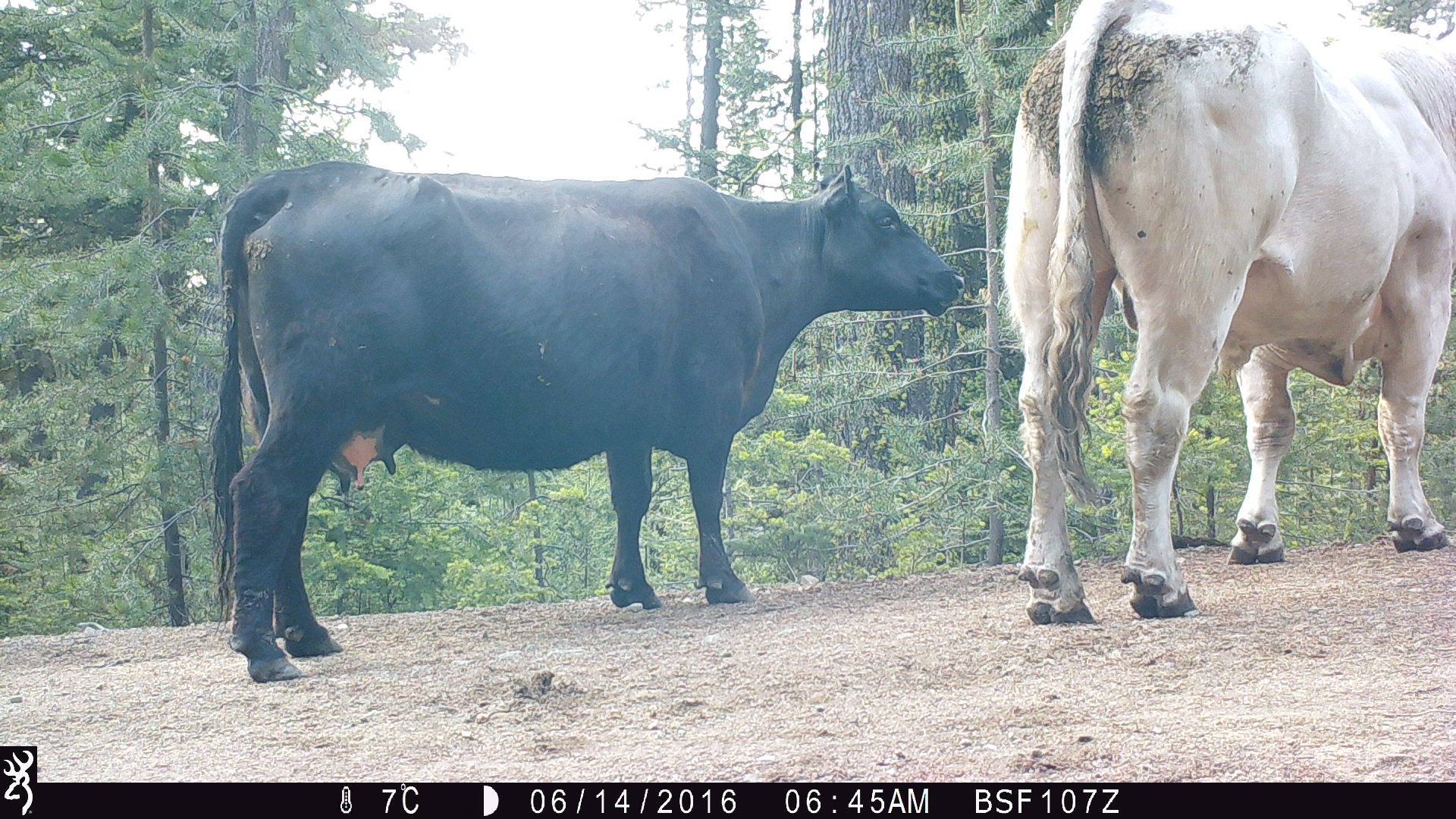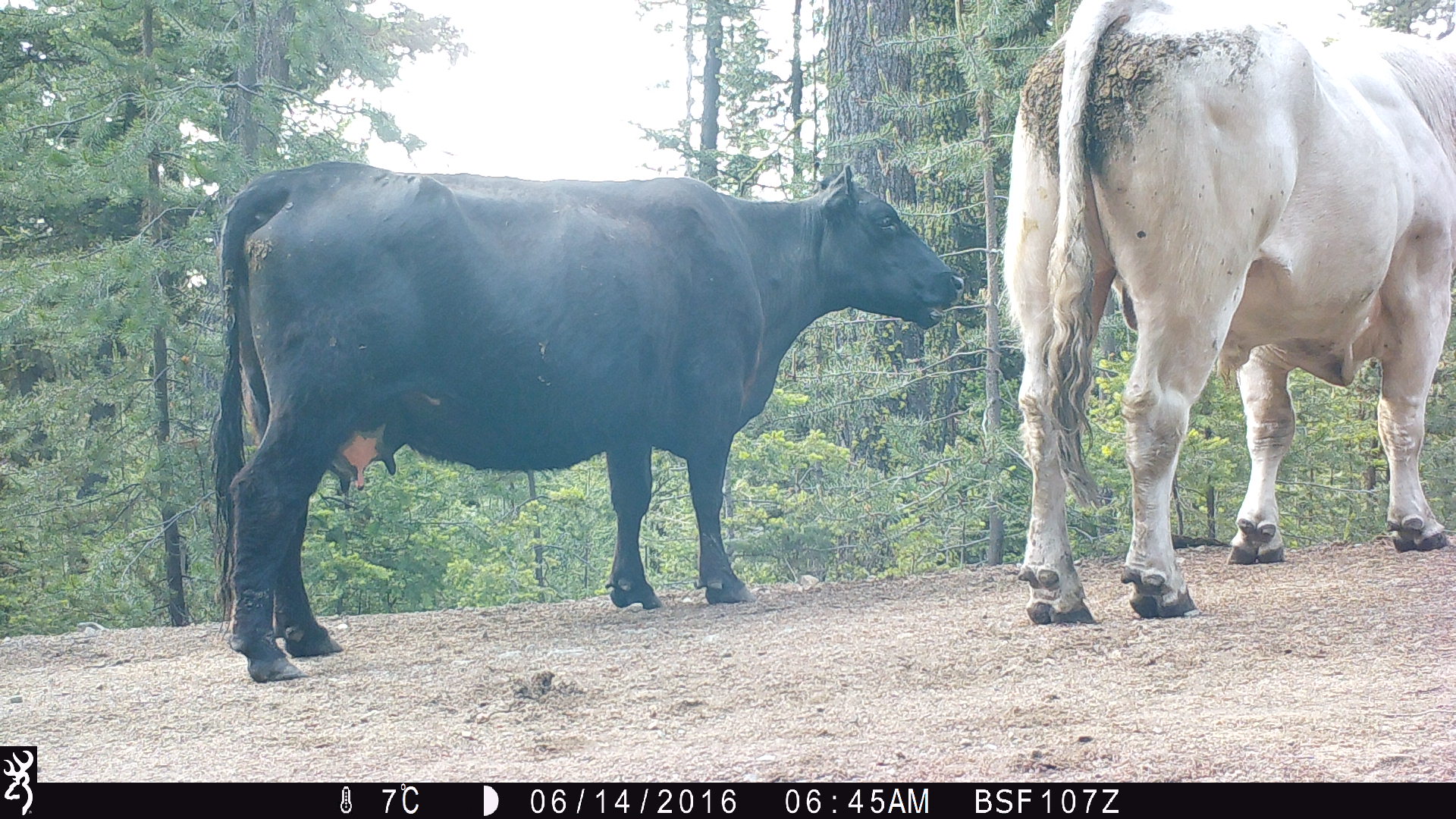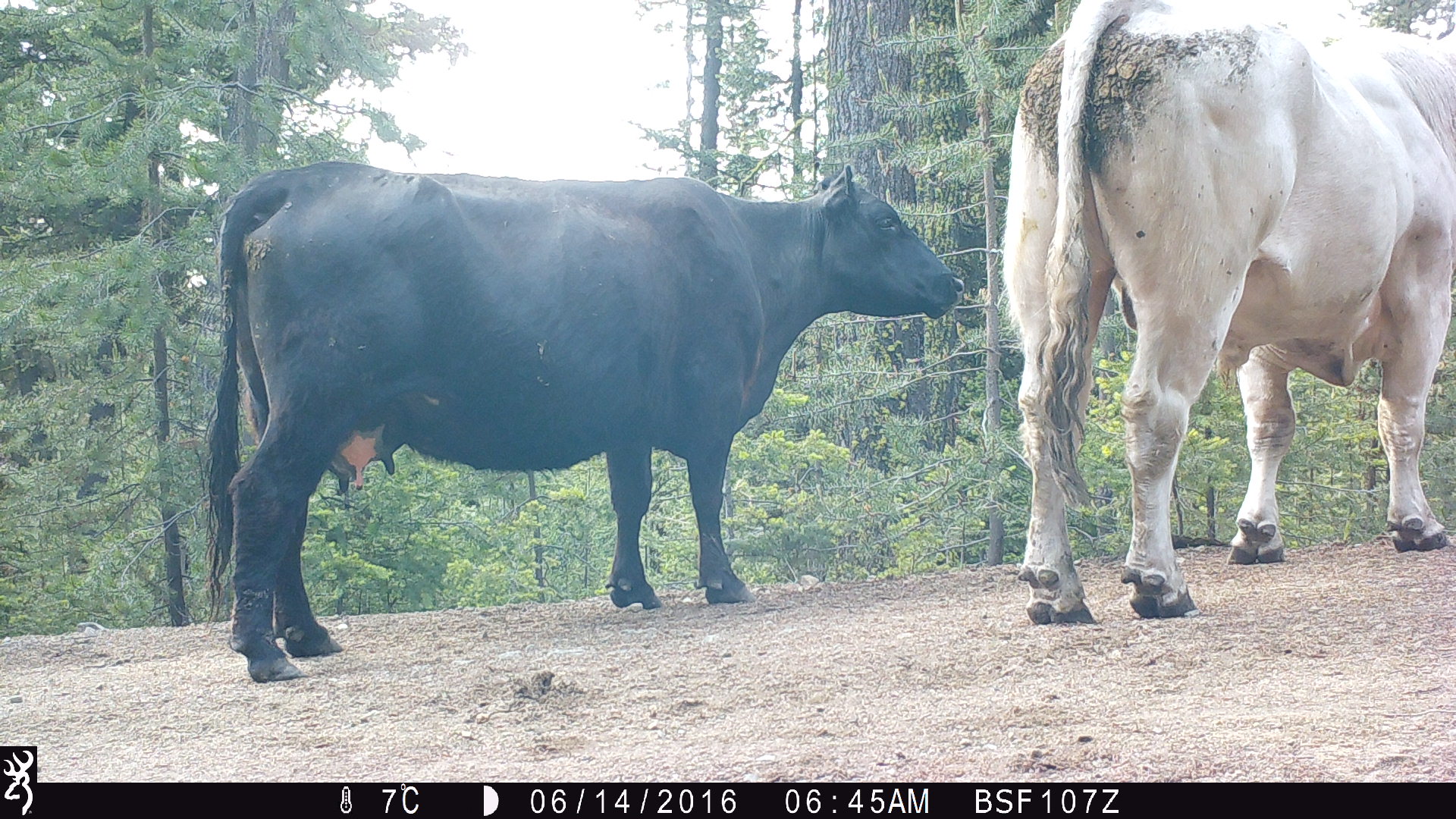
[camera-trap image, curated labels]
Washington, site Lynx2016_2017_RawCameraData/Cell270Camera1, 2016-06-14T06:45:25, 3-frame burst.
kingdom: Animalia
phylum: Chordata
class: Mammalia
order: Artiodactyla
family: Bovidae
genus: Bos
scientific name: Bos taurus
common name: domestic cattle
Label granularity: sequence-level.